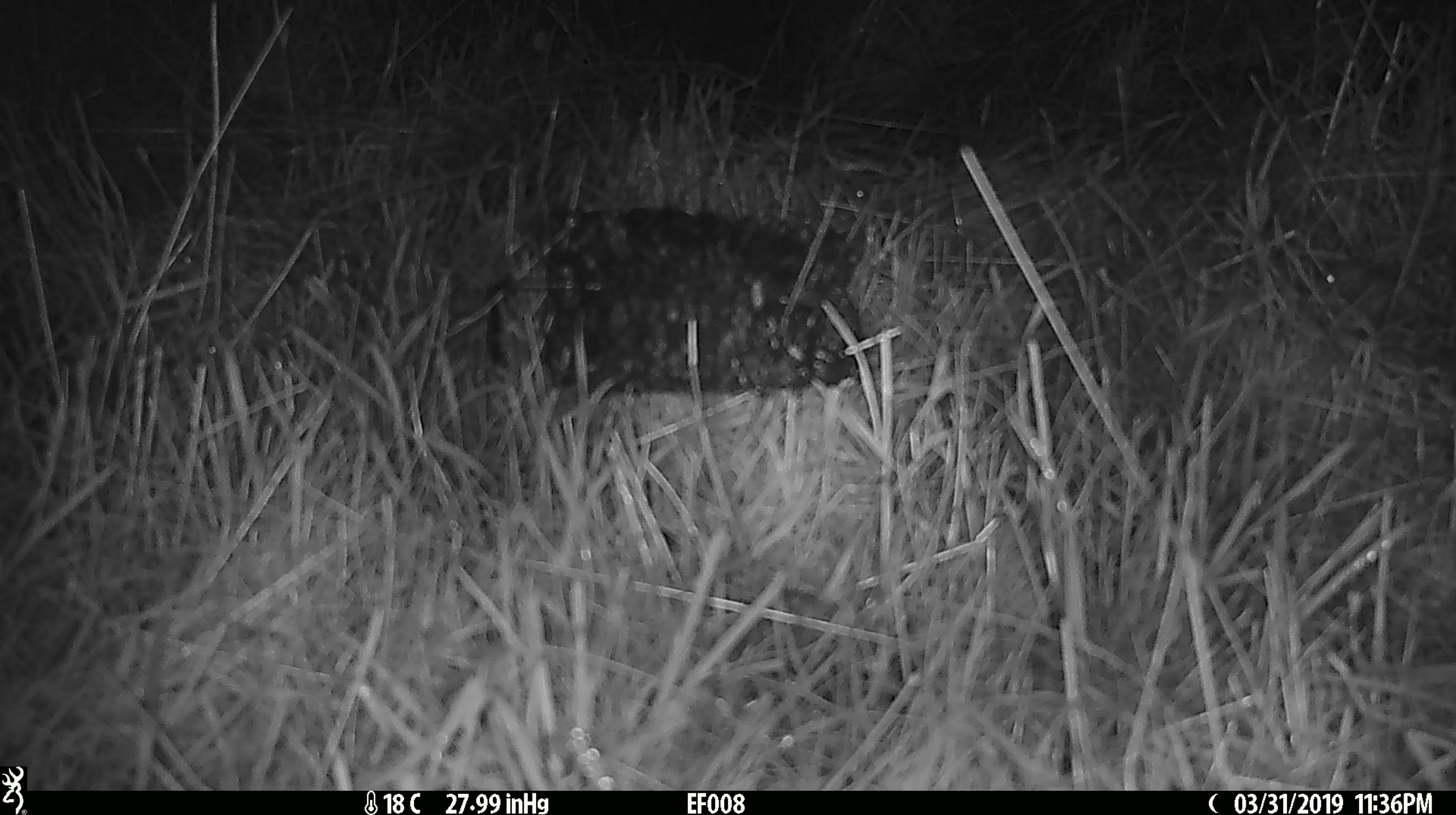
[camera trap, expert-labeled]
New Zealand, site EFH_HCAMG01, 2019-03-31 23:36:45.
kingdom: Animalia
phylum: Chordata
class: Mammalia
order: Rodentia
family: Muridae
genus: Mus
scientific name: Mus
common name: mouse